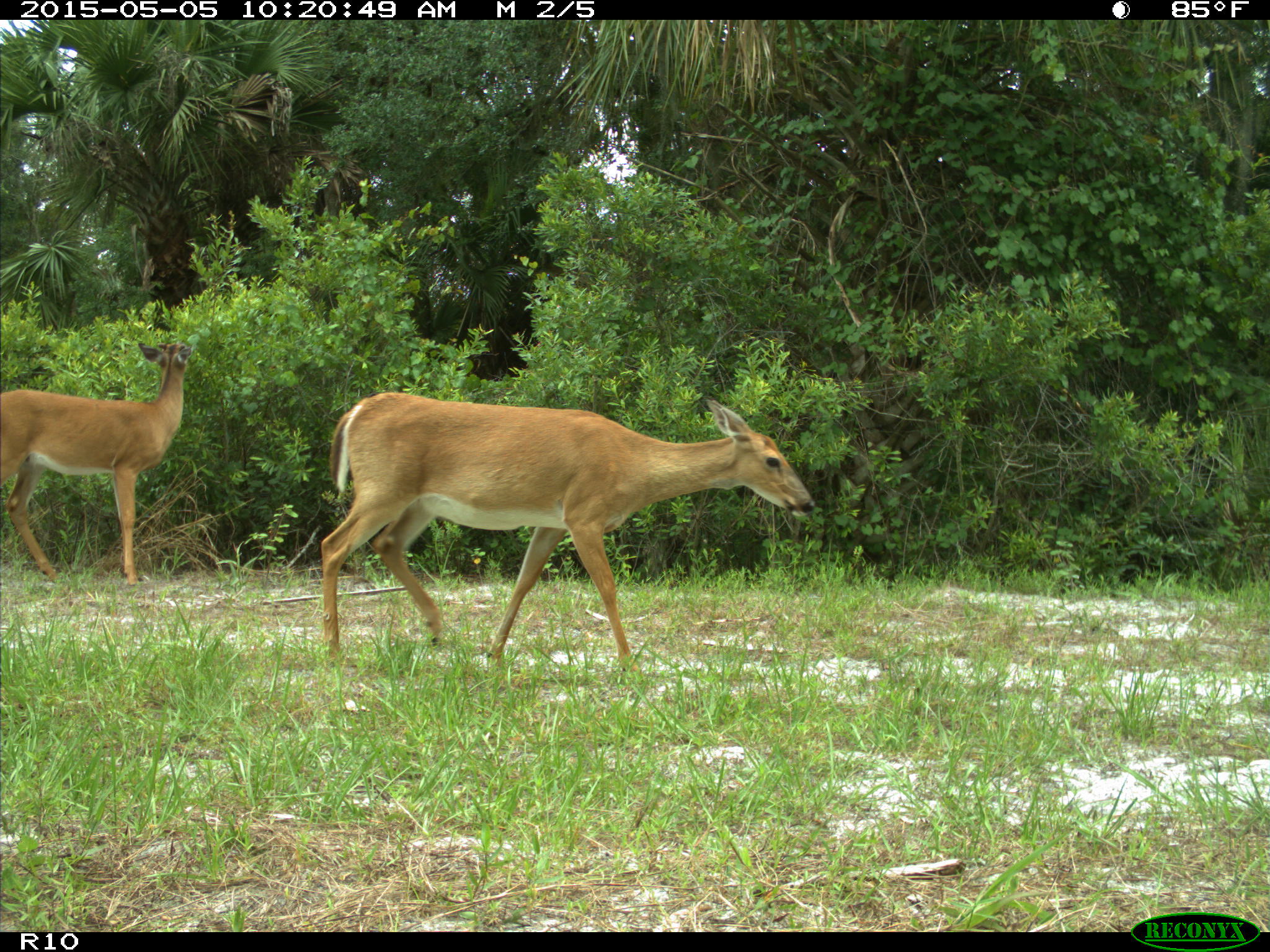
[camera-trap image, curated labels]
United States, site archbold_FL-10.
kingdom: Animalia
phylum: Chordata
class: Mammalia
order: Artiodactyla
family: Cervidae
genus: Odocoileus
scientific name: Odocoileus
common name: deer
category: unidentified deer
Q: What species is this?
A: Unidentified deer (deer) (Odocoileus).